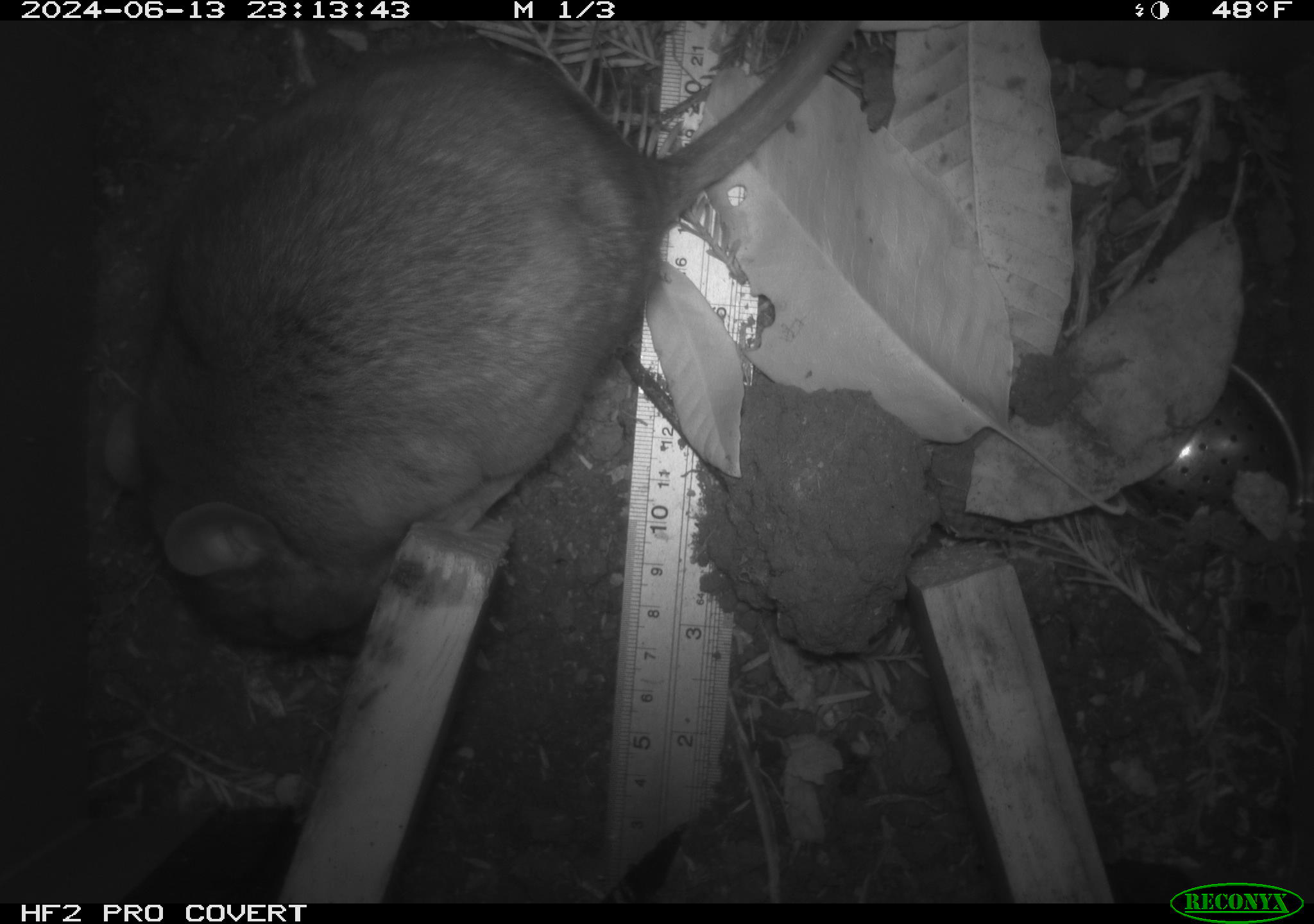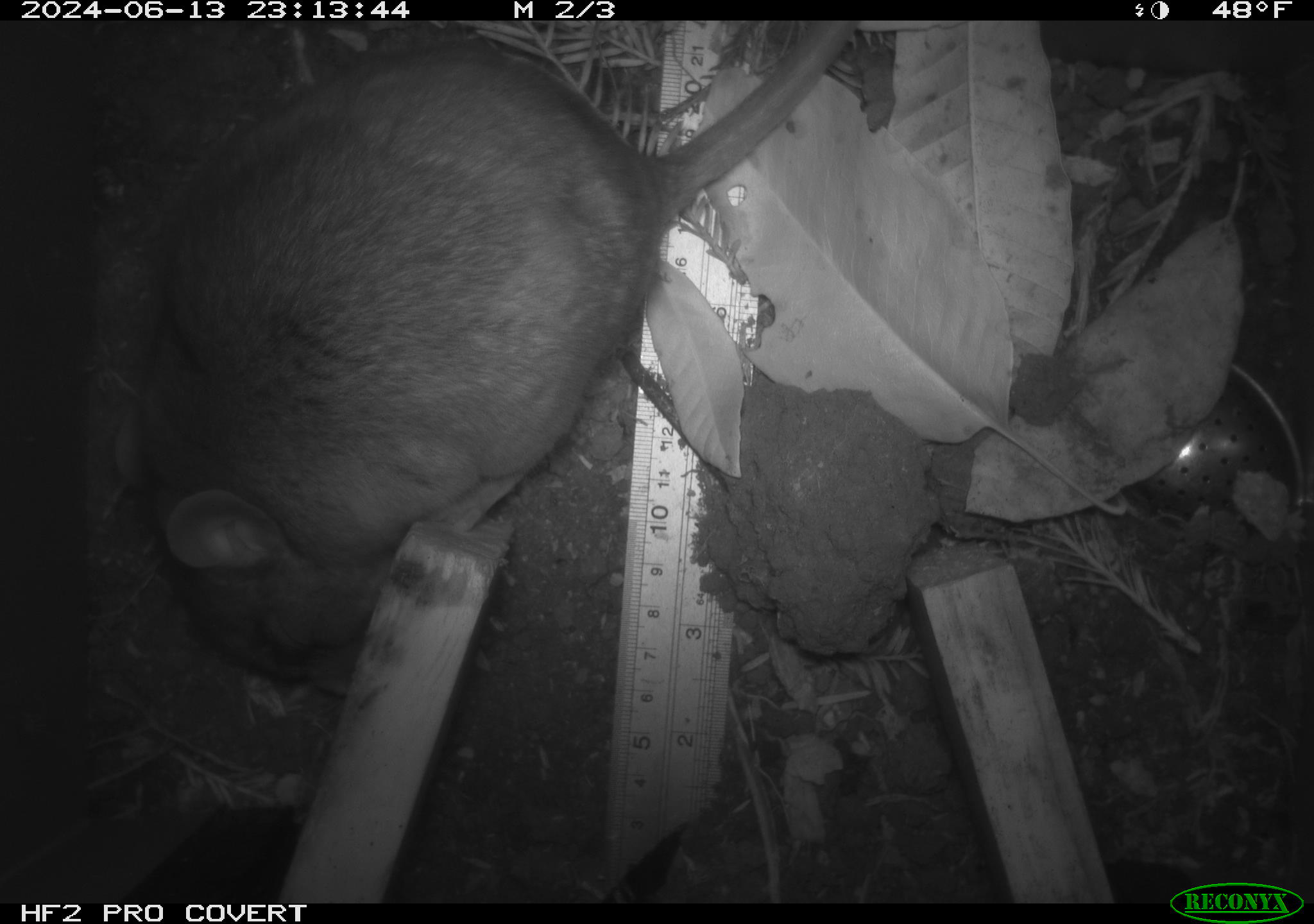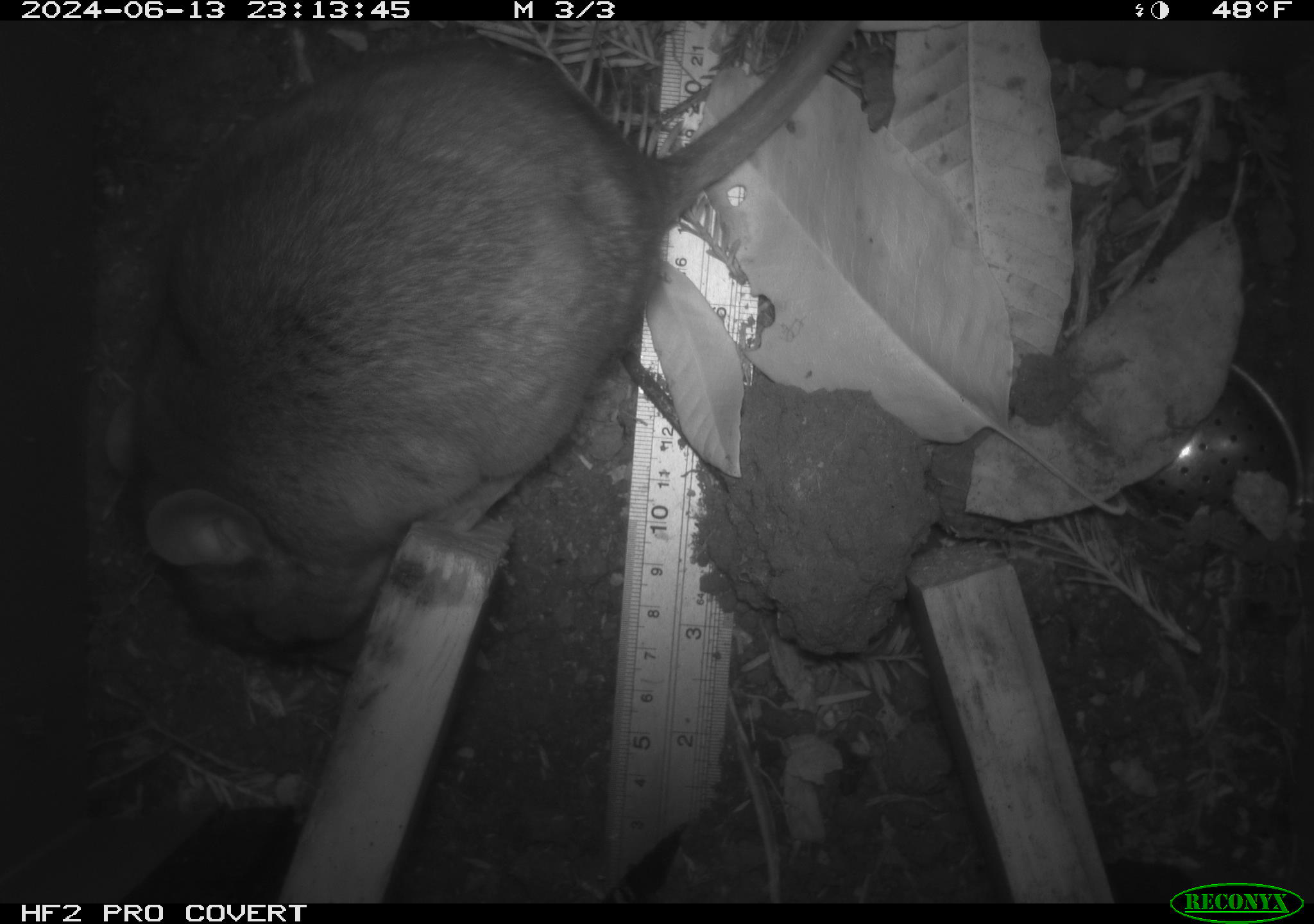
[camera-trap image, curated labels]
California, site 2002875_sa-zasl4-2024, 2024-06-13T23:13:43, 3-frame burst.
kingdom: Animalia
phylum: Chordata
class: Mammalia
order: Rodentia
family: Cricetidae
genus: Neotoma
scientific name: Neotoma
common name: pack rat or woodrat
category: neotoma species